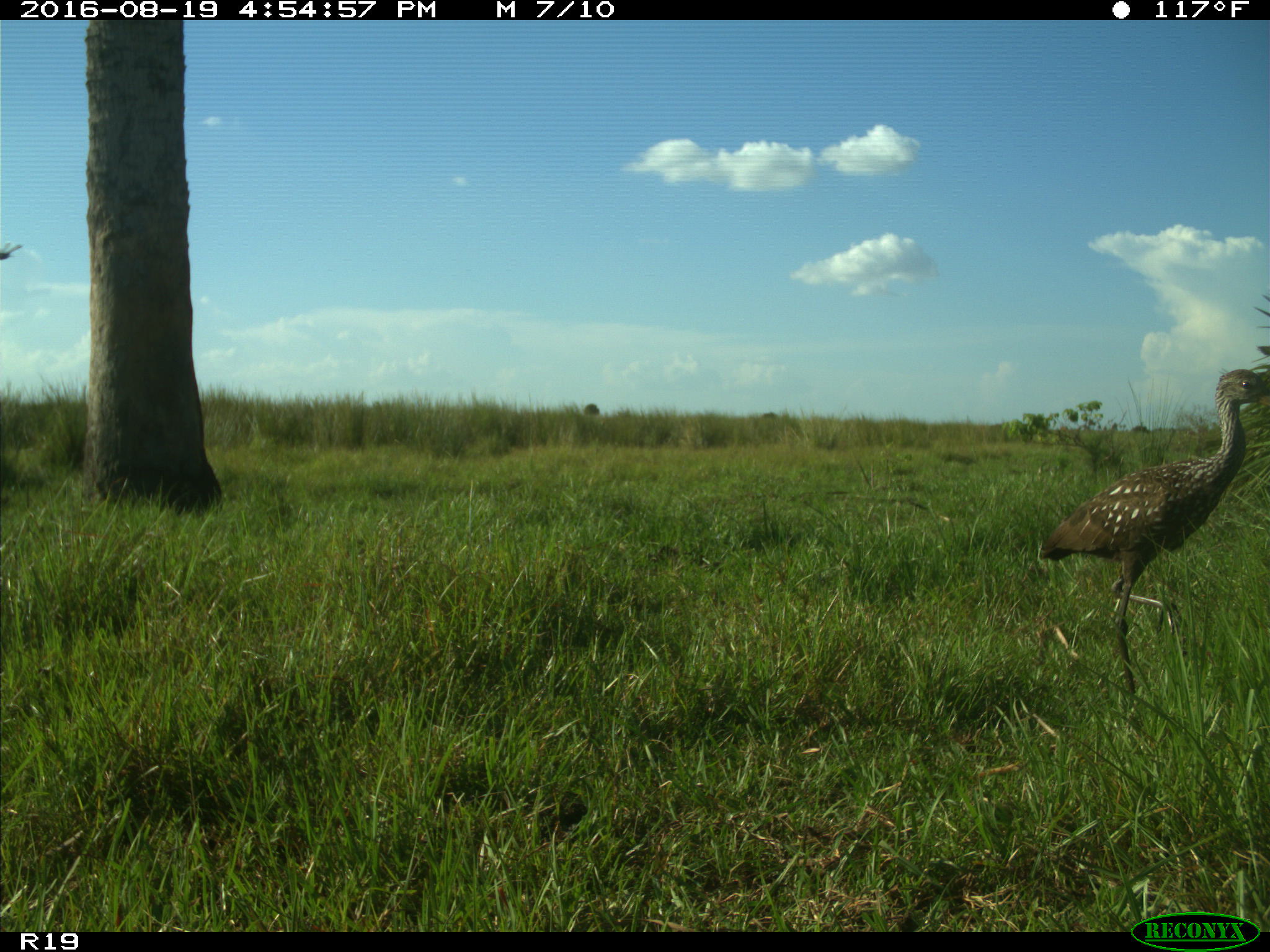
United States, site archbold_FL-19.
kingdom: Animalia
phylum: Chordata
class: Aves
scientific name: Aves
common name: birds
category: unidentified bird